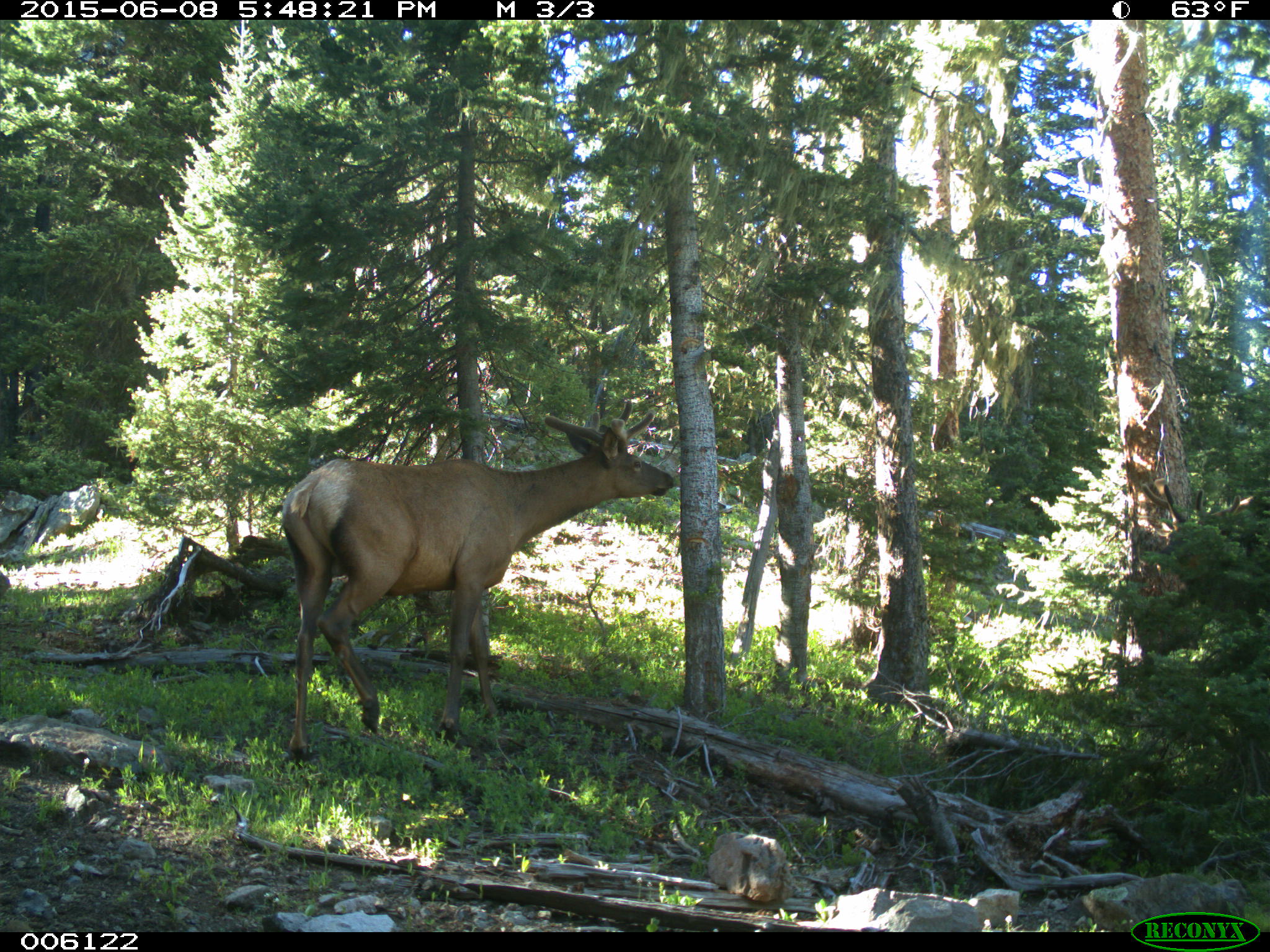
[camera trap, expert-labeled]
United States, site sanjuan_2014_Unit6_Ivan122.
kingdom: Animalia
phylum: Chordata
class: Mammalia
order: Artiodactyla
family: Cervidae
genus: Cervus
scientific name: Cervus elaphus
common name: red deer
Cervus elaphus (red deer).